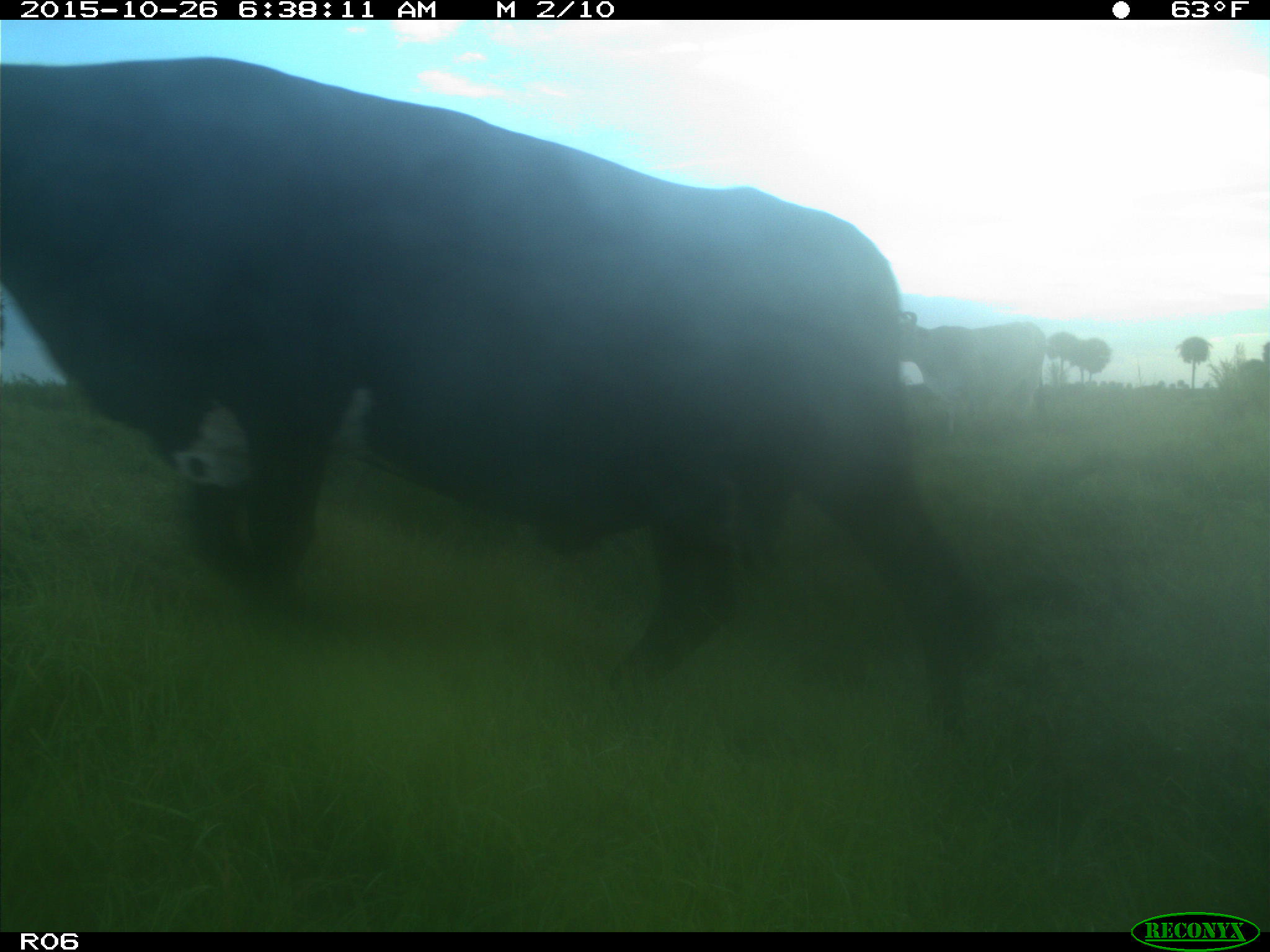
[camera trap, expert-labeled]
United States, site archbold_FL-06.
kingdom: Animalia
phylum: Chordata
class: Mammalia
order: Artiodactyla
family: Bovidae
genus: Bos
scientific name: Bos taurus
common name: domestic cow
Bos taurus (domestic cow).